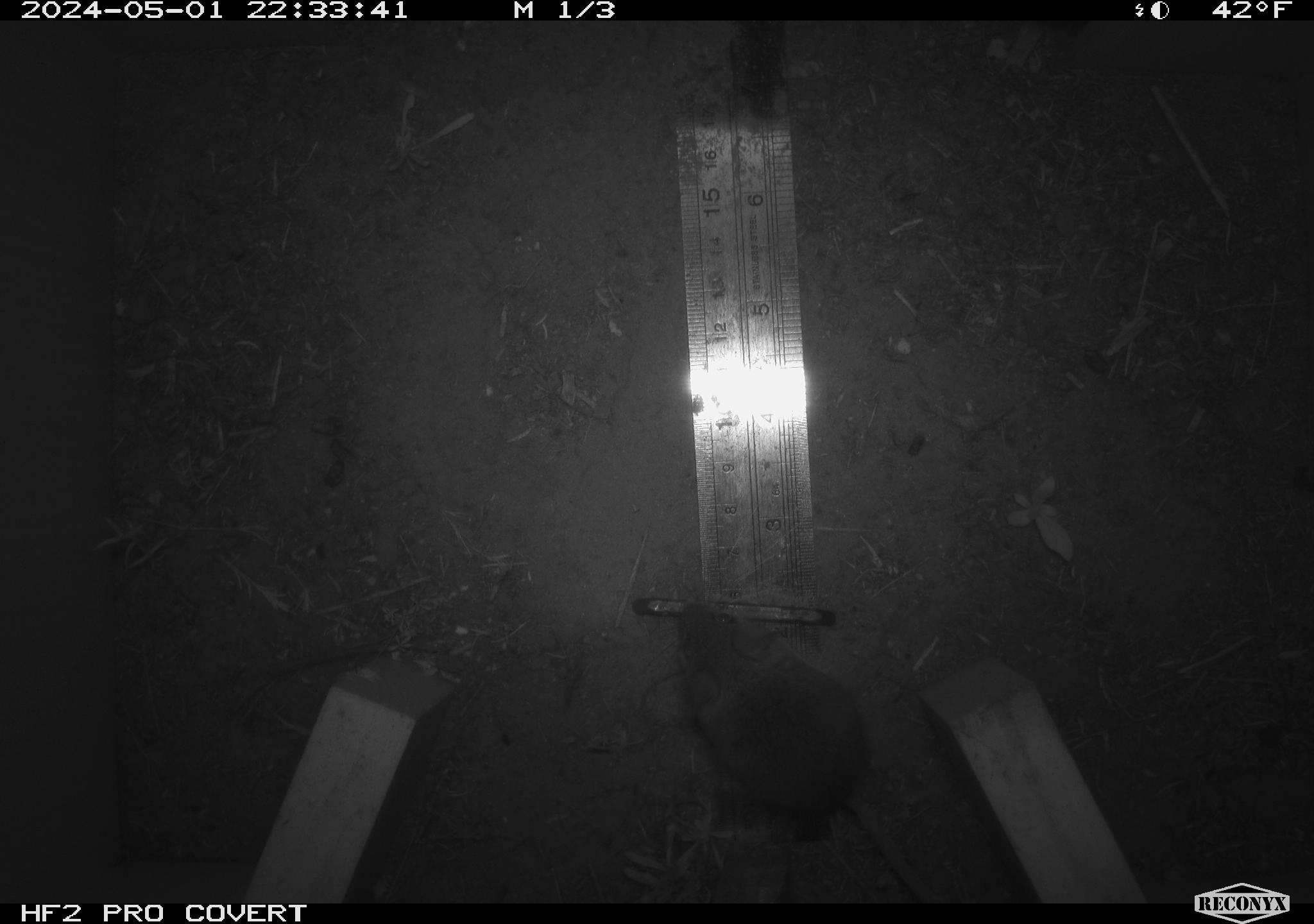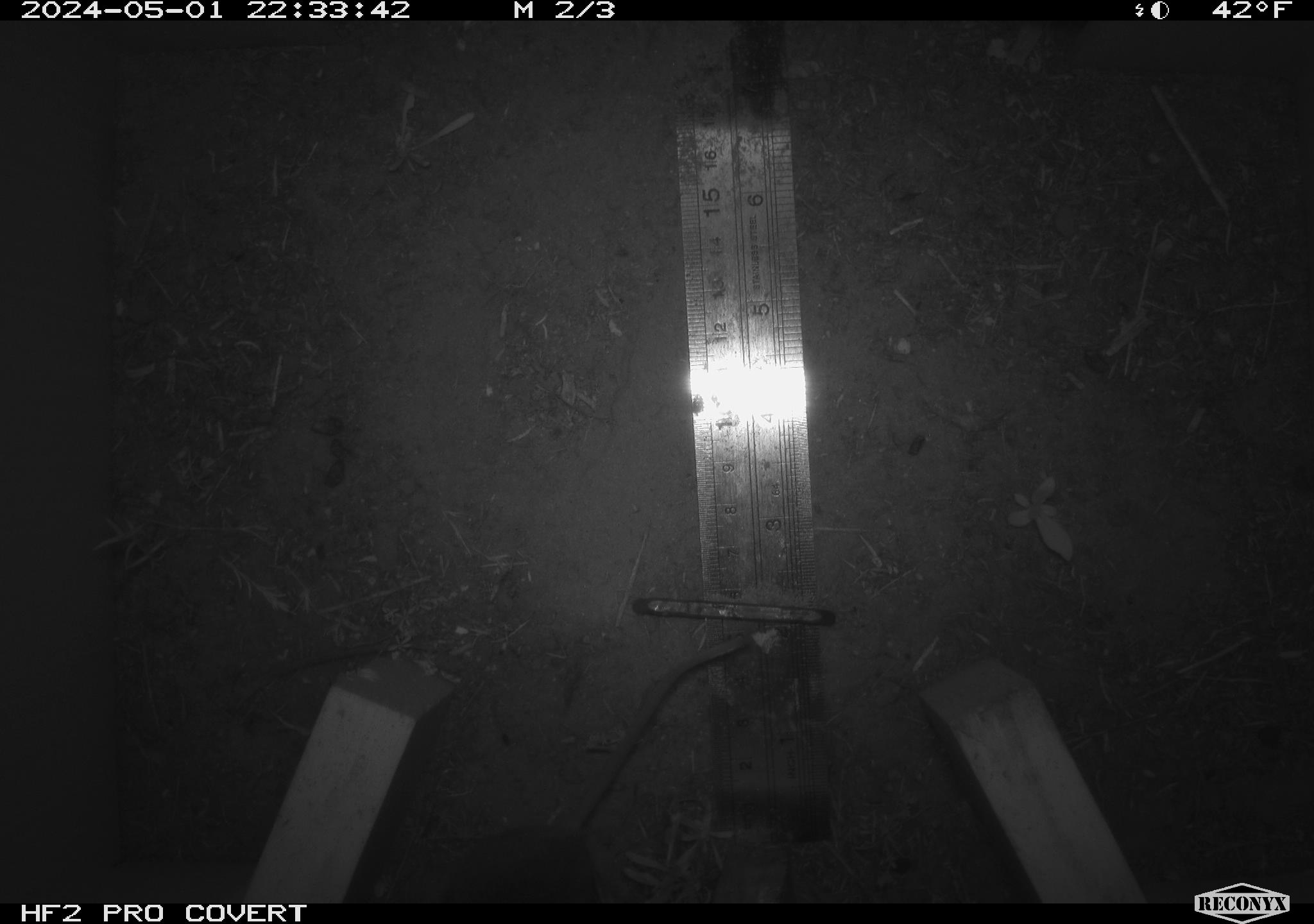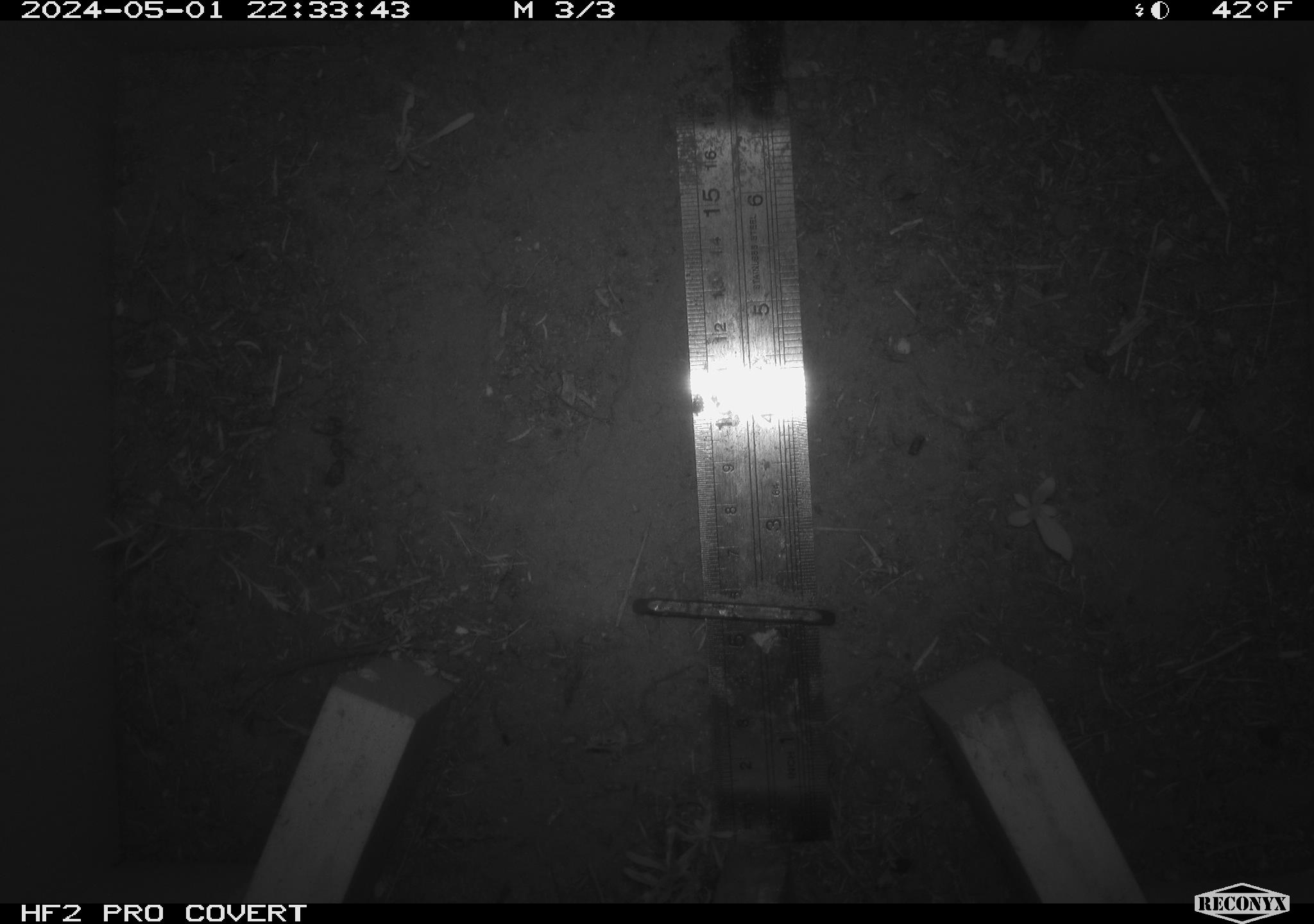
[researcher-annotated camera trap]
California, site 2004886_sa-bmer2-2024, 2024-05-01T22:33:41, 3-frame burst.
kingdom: Animalia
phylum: Chordata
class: Mammalia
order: Rodentia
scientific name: Rodentia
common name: mouse species